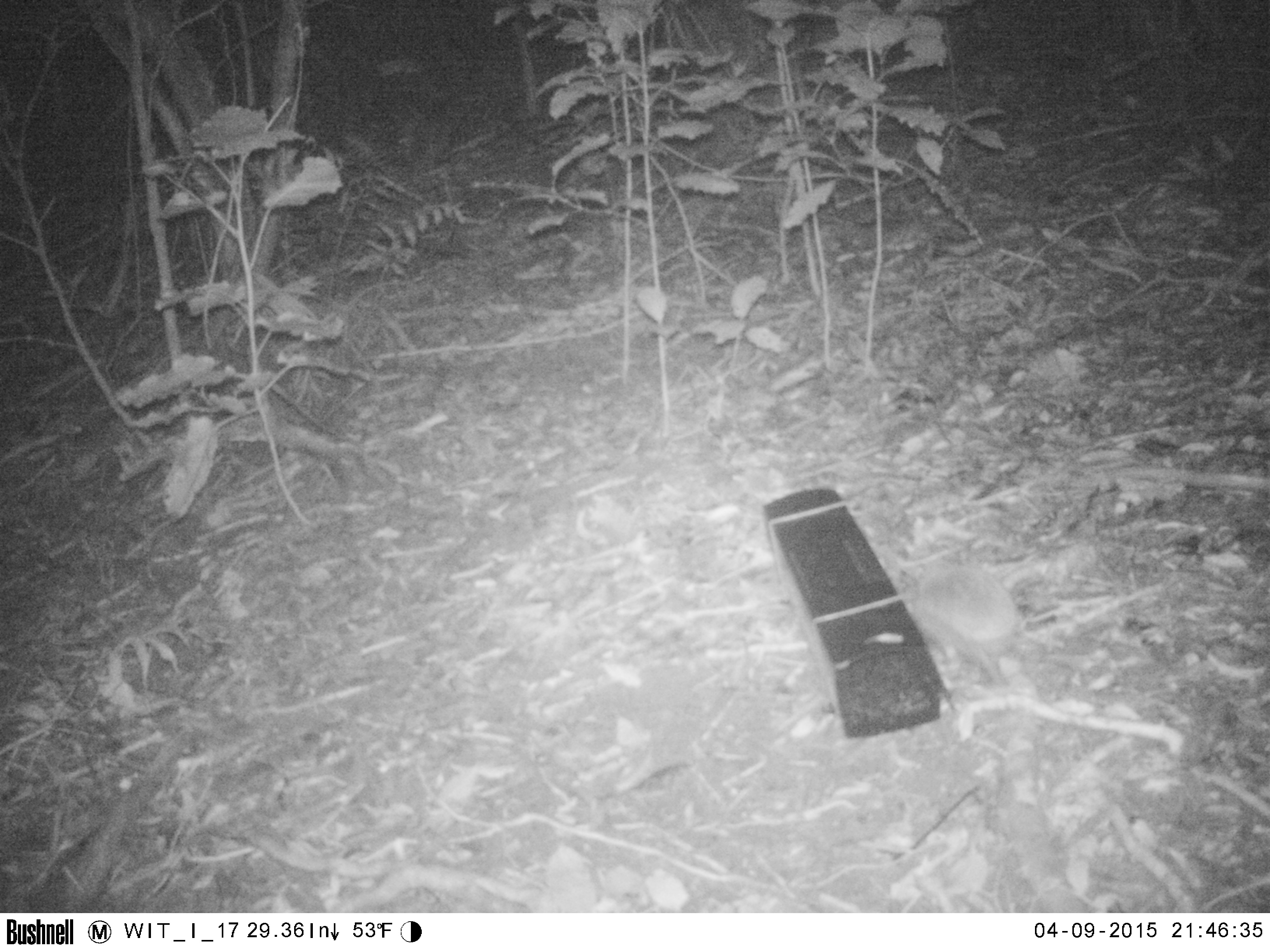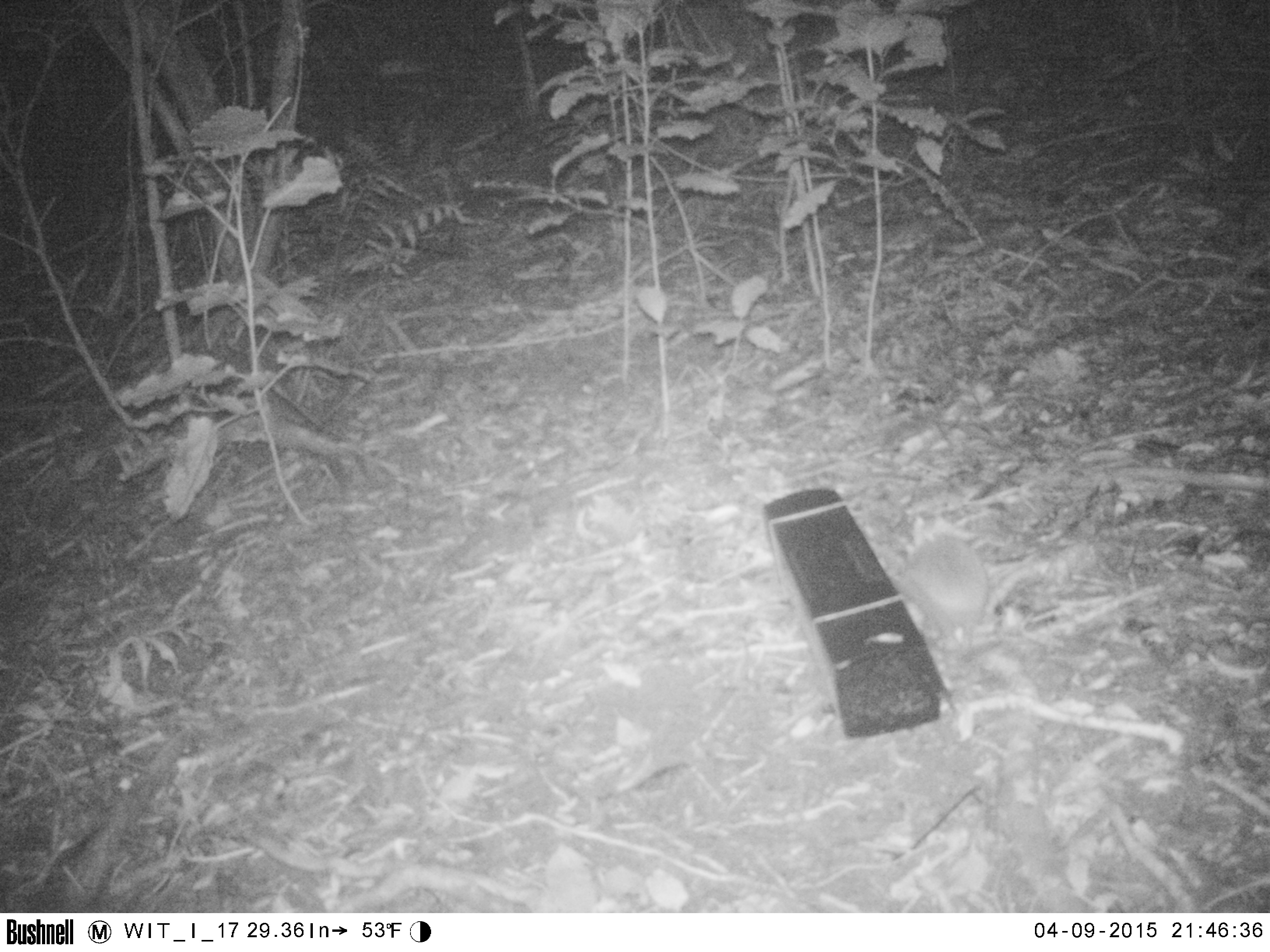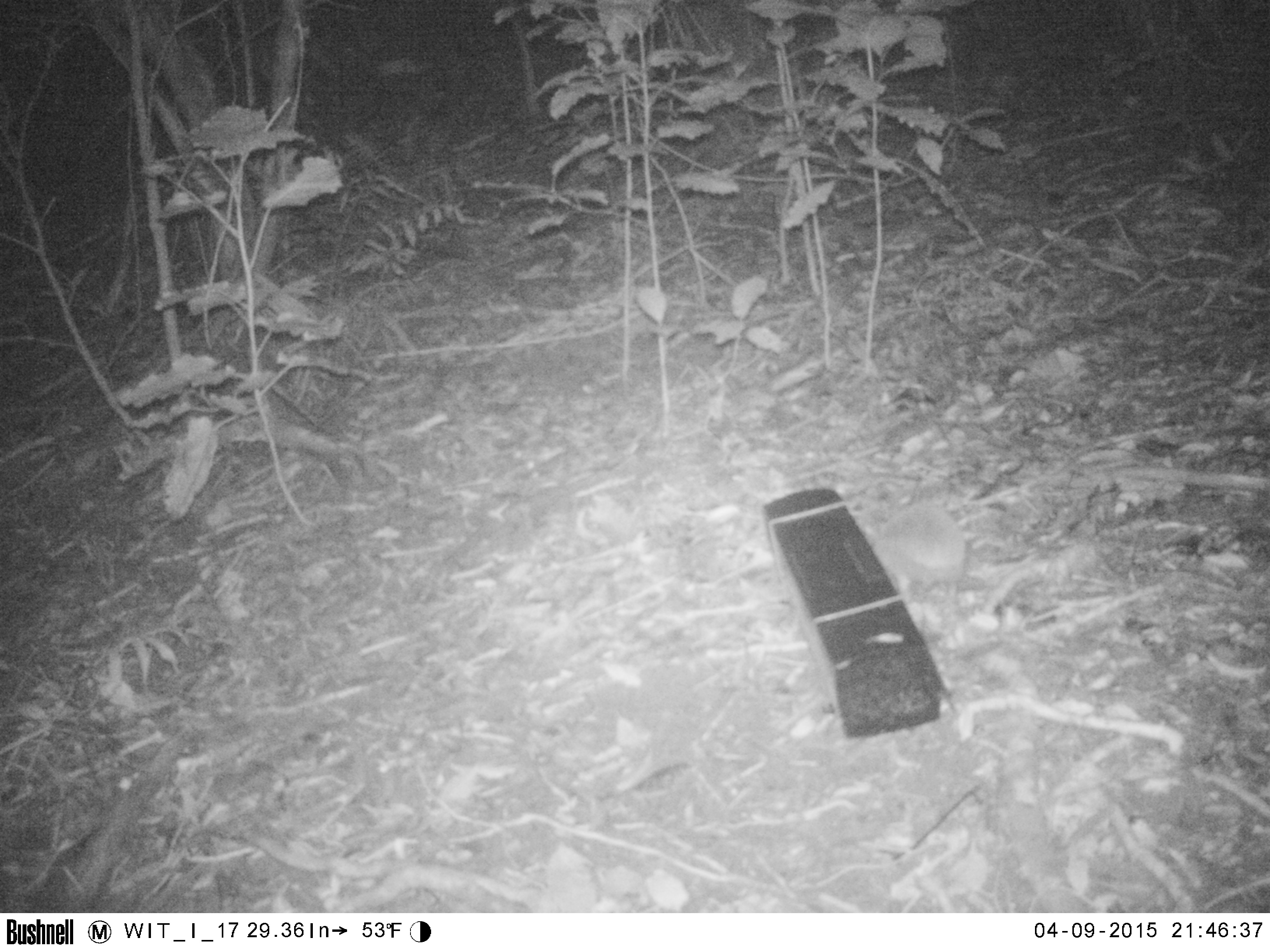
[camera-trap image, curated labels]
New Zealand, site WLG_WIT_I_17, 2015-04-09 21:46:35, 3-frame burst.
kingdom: Animalia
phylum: Chordata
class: Mammalia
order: Eulipotyphla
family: Erinaceidae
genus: Erinaceus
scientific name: Erinaceus europaeus europaeus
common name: european hedgehog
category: hedgehog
Hedgehog (european hedgehog) (Erinaceus europaeus europaeus).